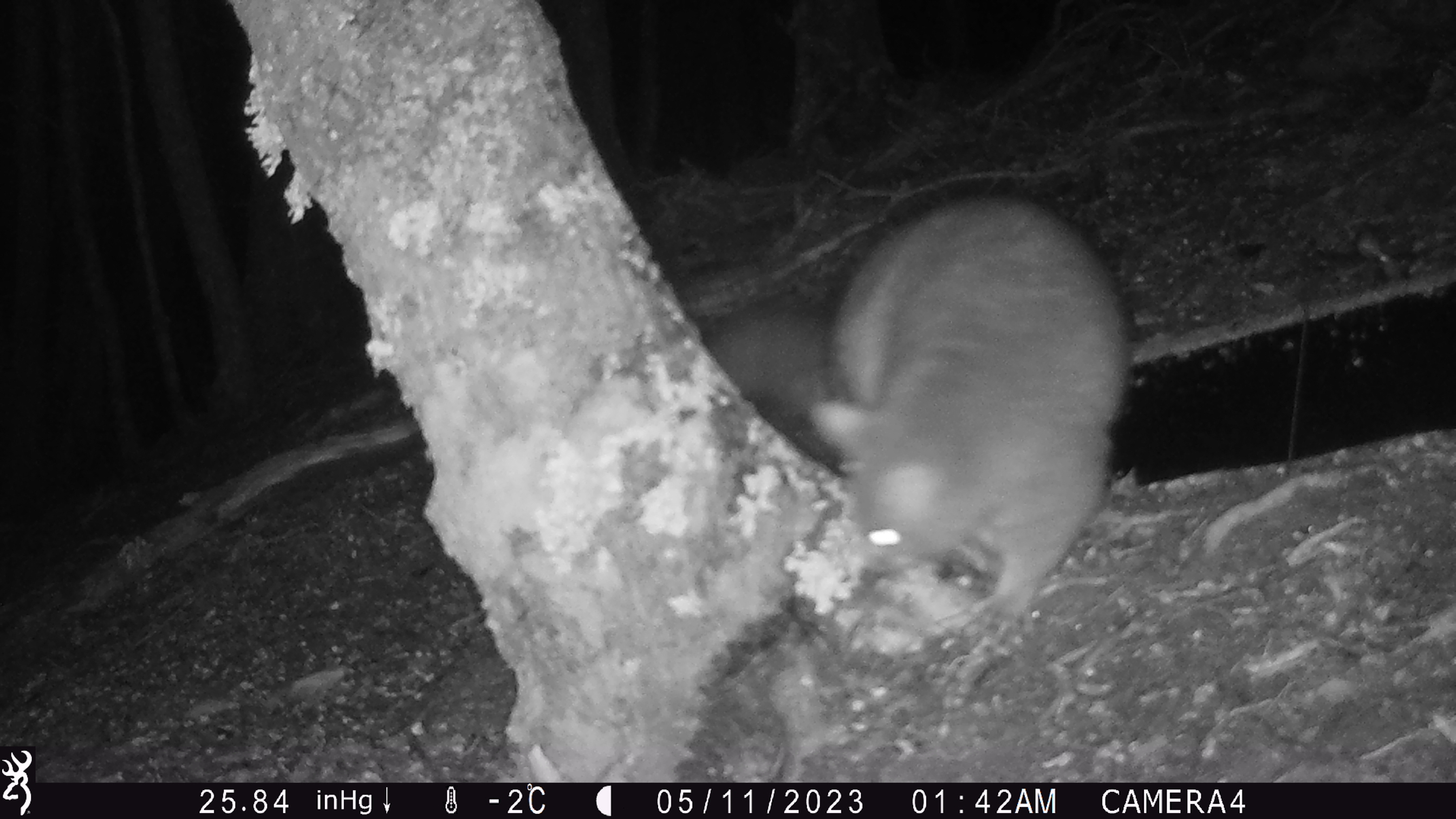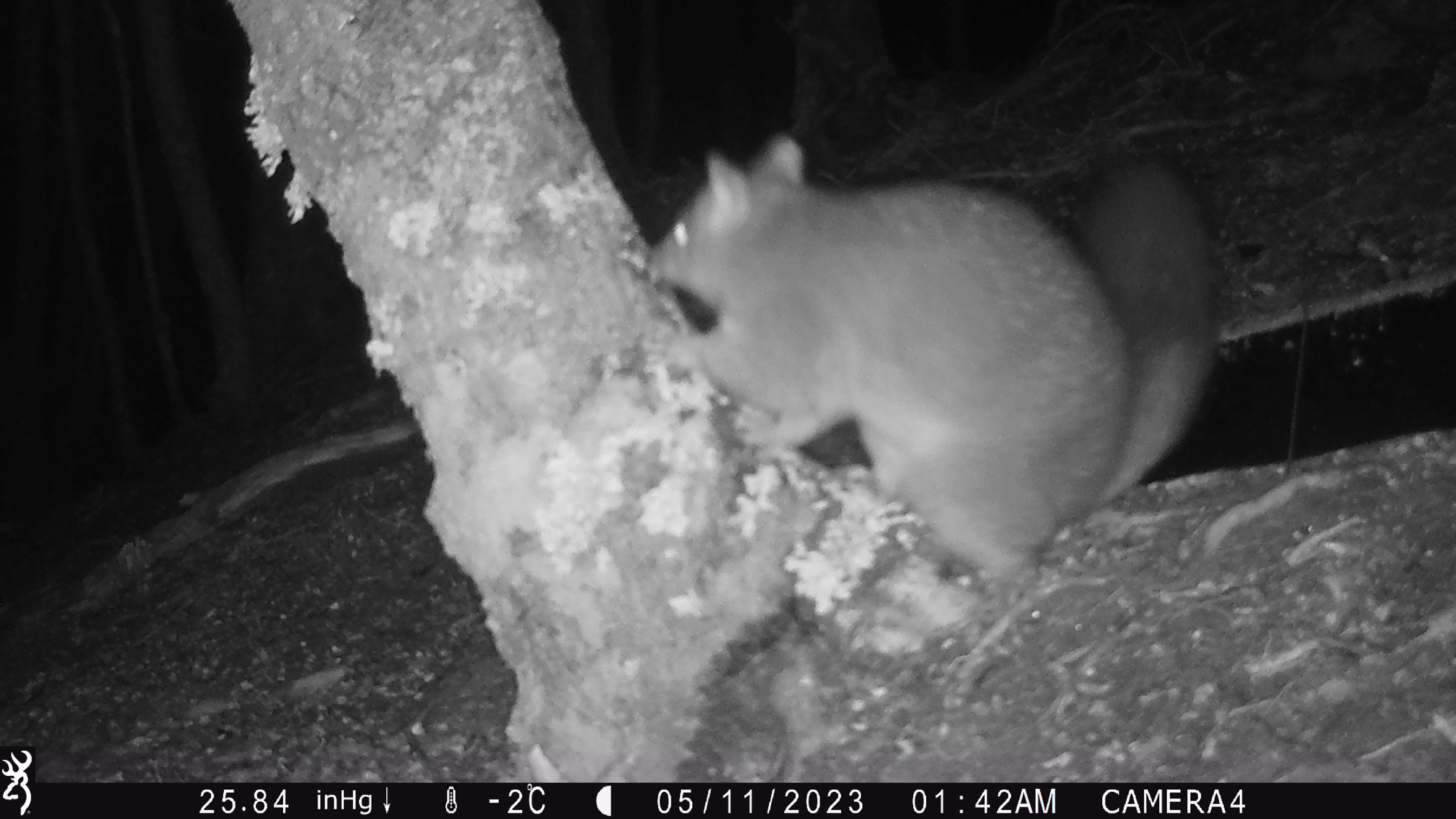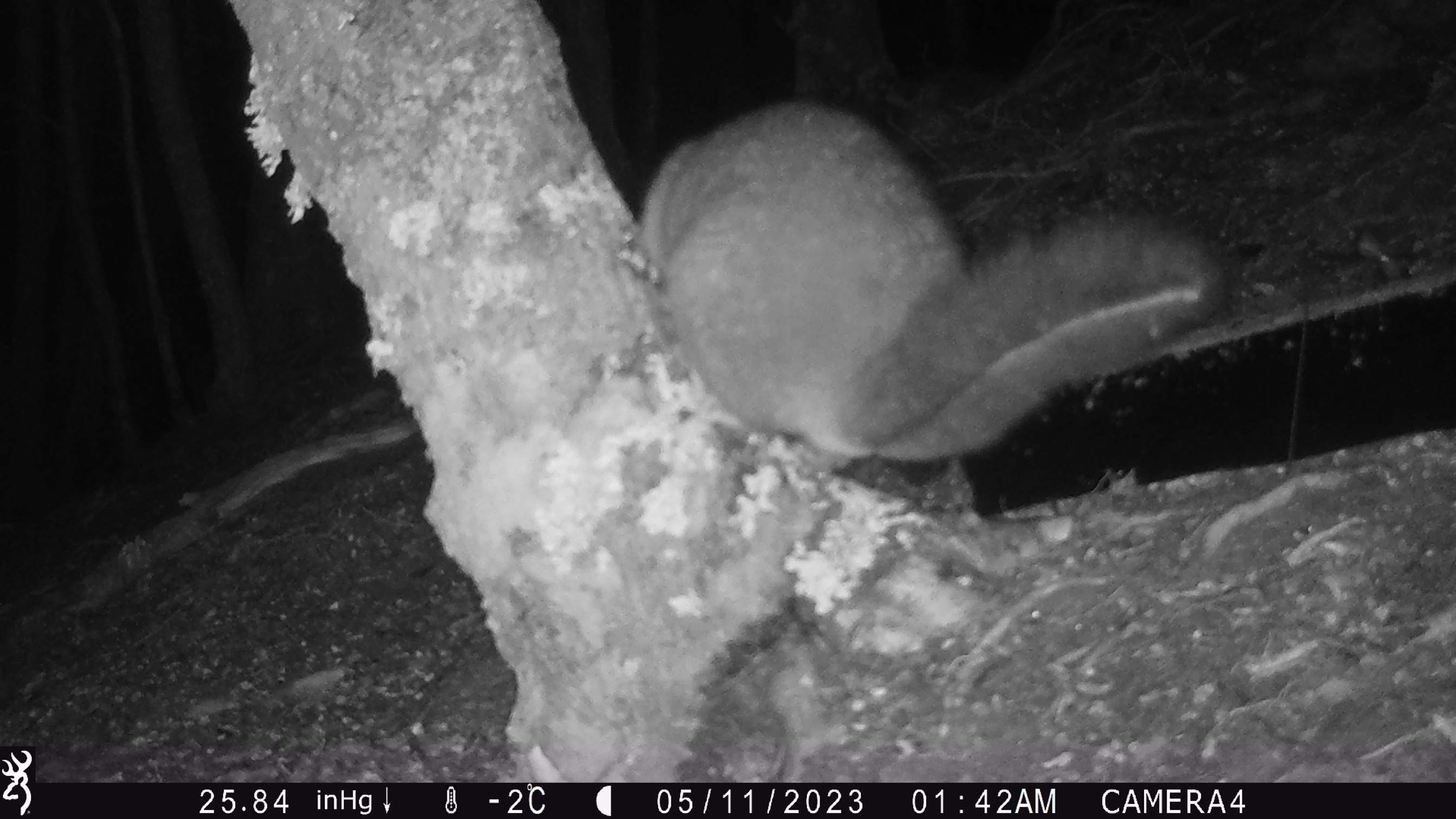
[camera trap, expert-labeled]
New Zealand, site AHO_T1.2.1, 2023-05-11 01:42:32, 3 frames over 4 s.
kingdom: Animalia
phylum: Chordata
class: Mammalia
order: Carnivora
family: Mustelidae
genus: Mustela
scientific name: Mustela erminea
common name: stoat